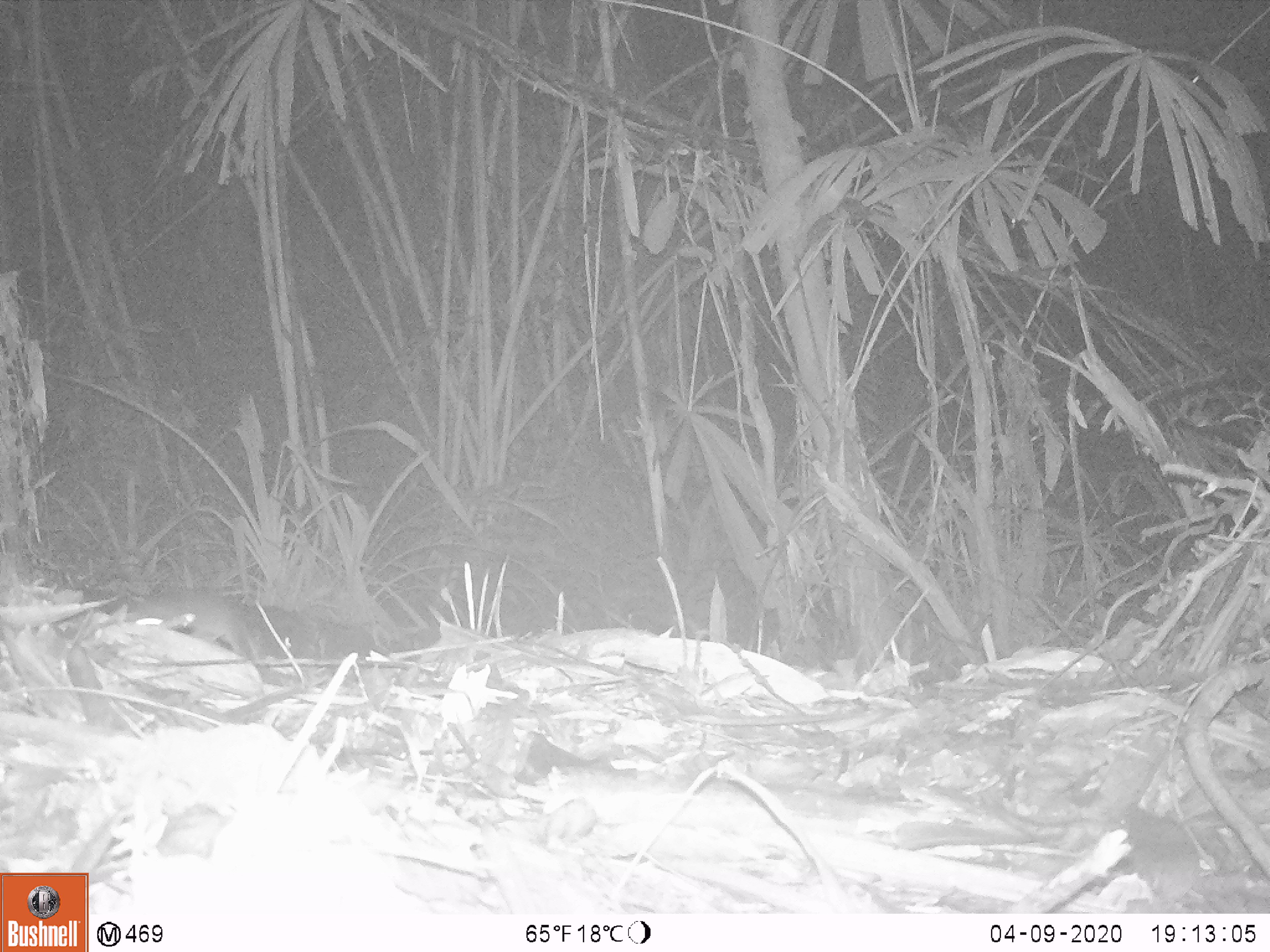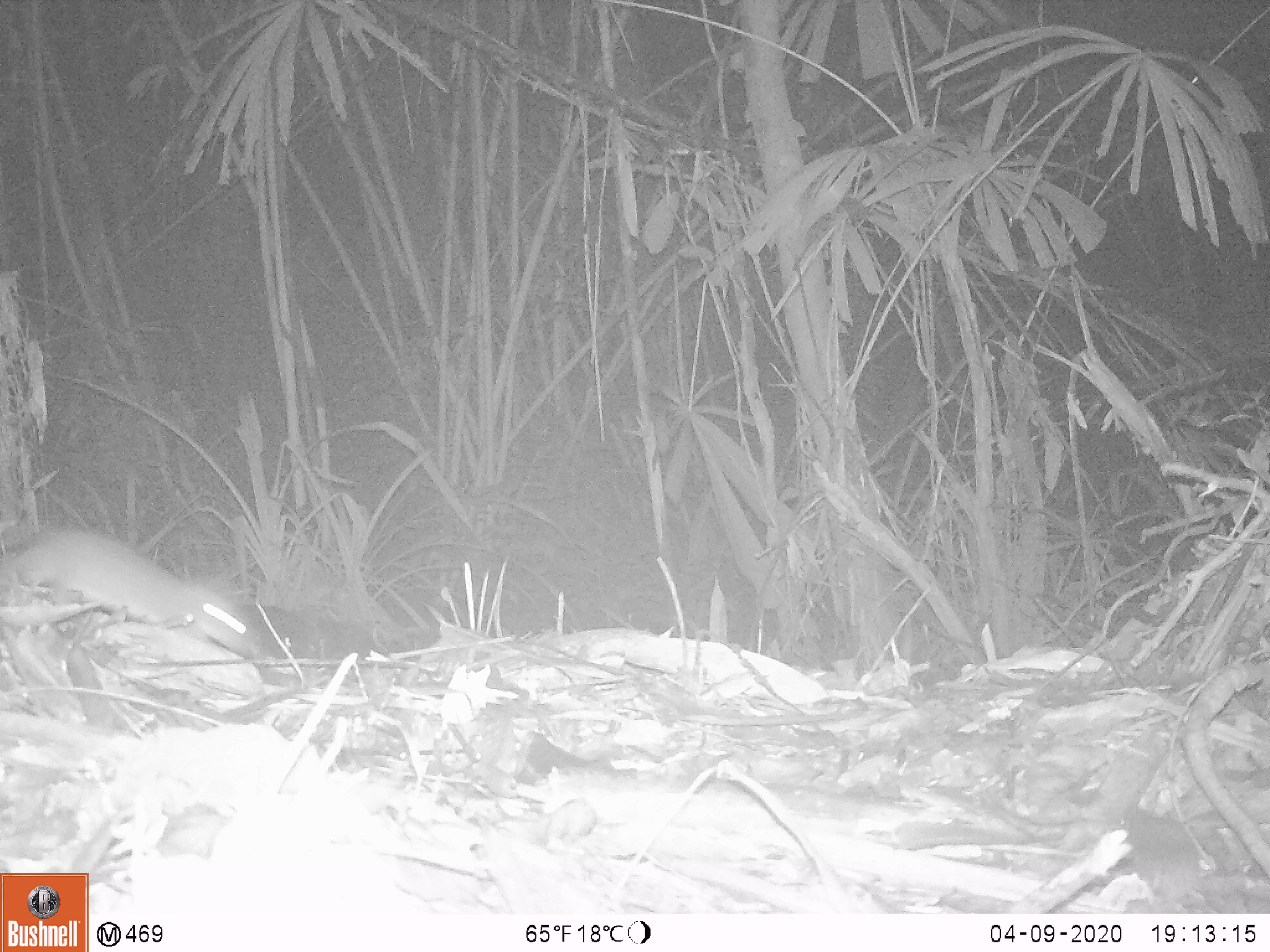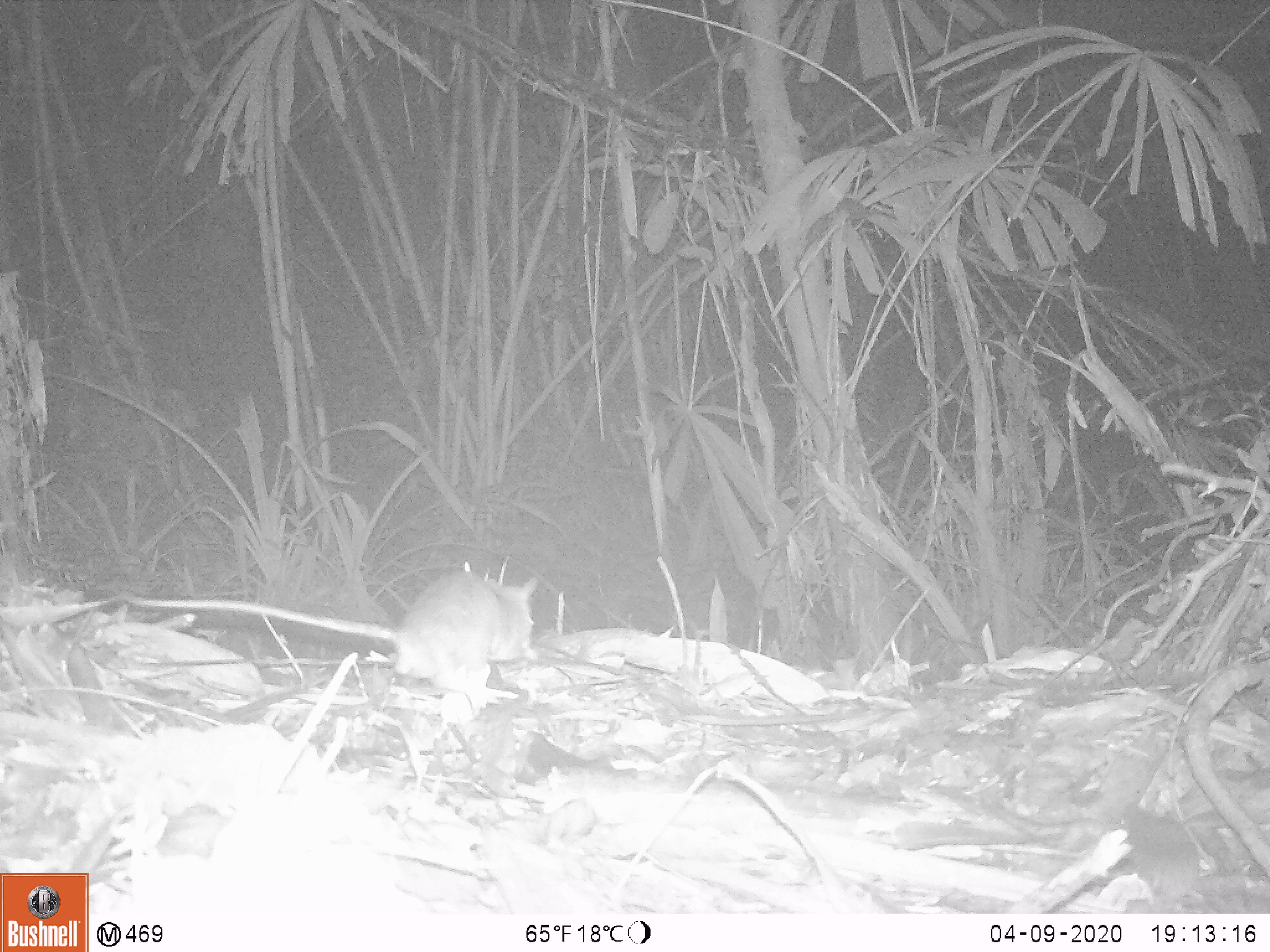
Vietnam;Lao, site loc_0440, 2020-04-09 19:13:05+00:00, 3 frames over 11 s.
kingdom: Animalia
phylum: Chordata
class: Mammalia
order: Rodentia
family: Muridae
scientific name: Muridae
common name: old-world mice and rats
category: unidentified murid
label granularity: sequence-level